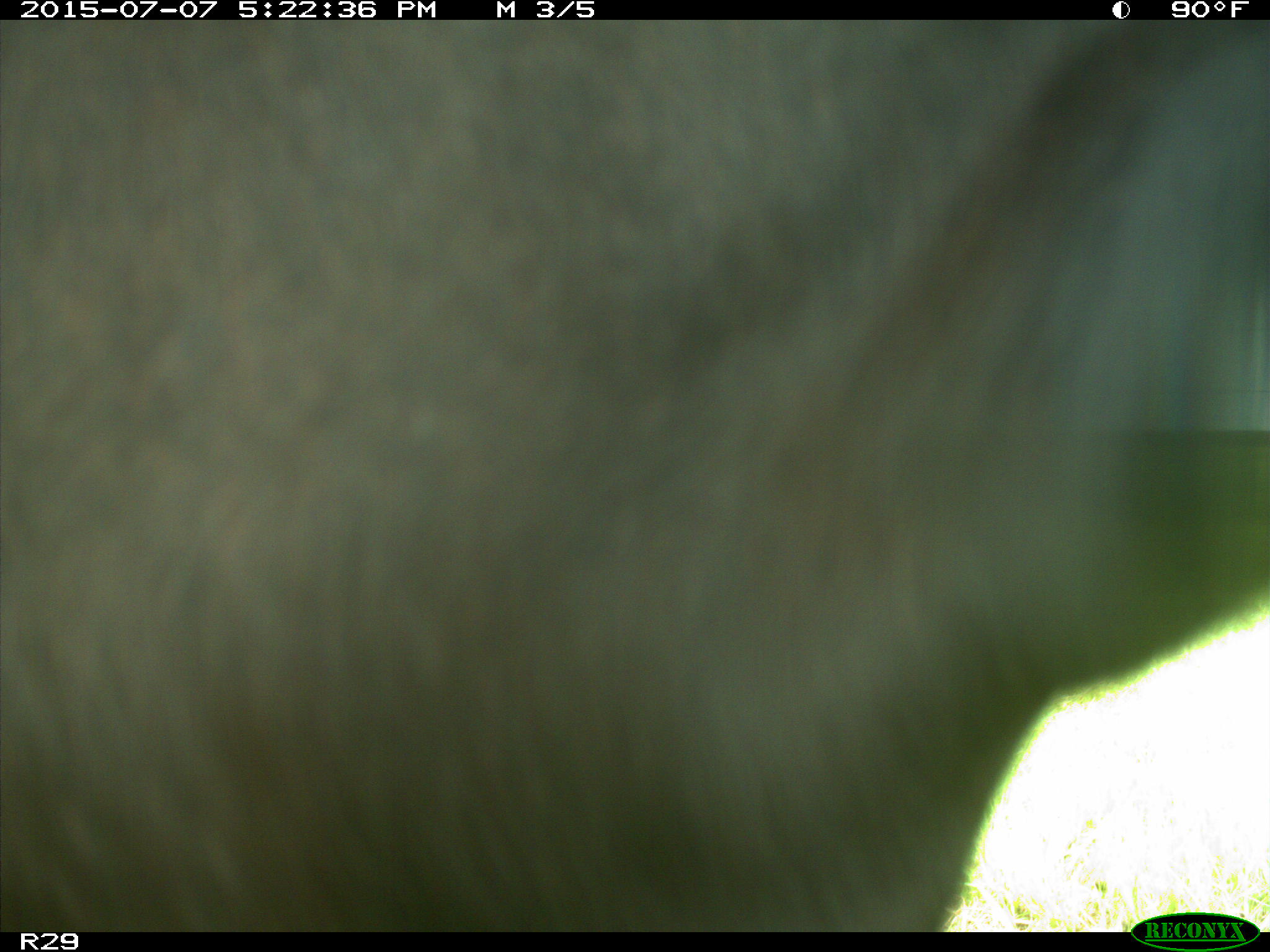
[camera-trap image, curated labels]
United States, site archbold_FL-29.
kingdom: Animalia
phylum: Chordata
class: Mammalia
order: Artiodactyla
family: Bovidae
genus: Bos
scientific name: Bos taurus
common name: domestic cow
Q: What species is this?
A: Bos taurus (domestic cow).